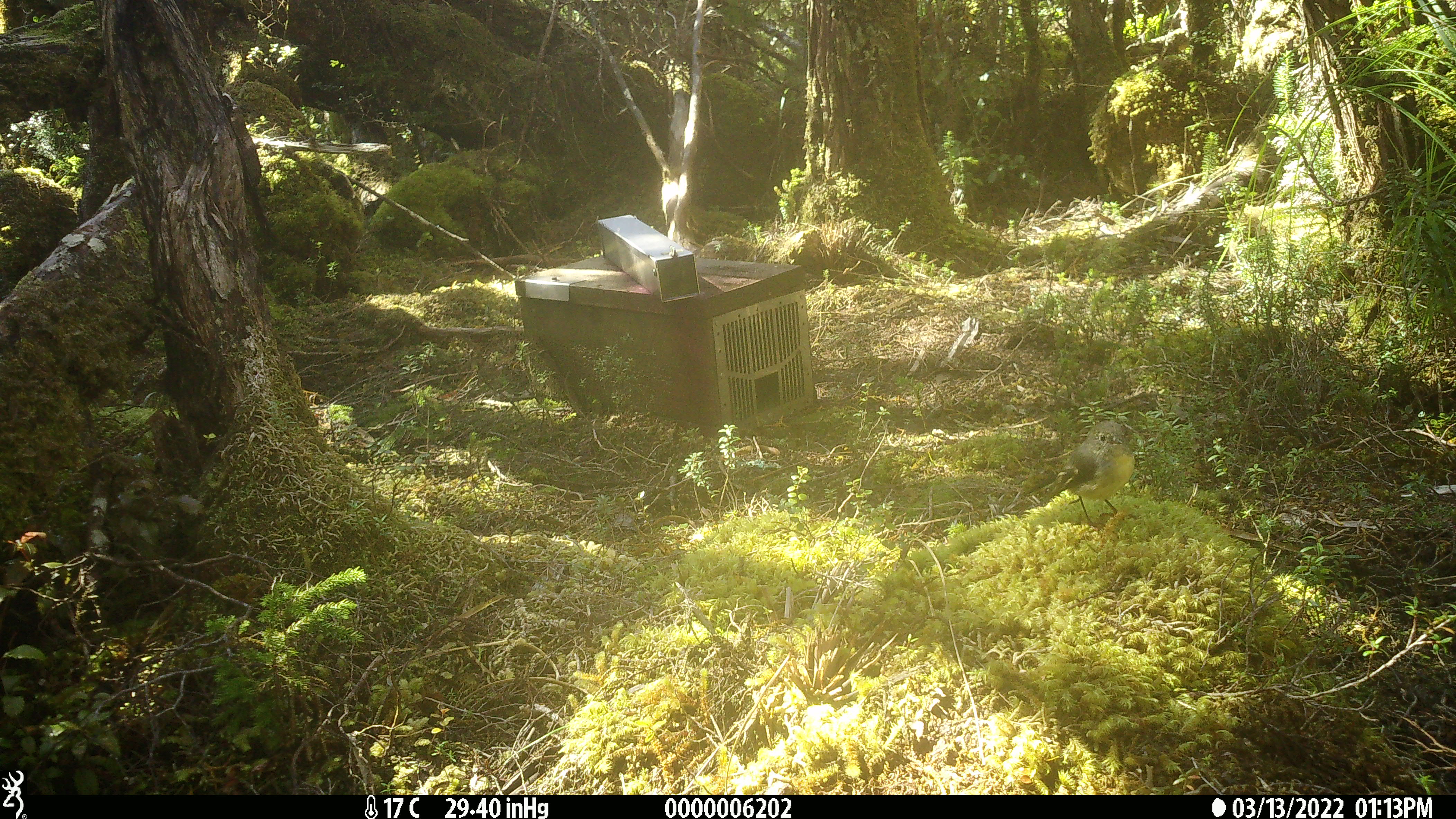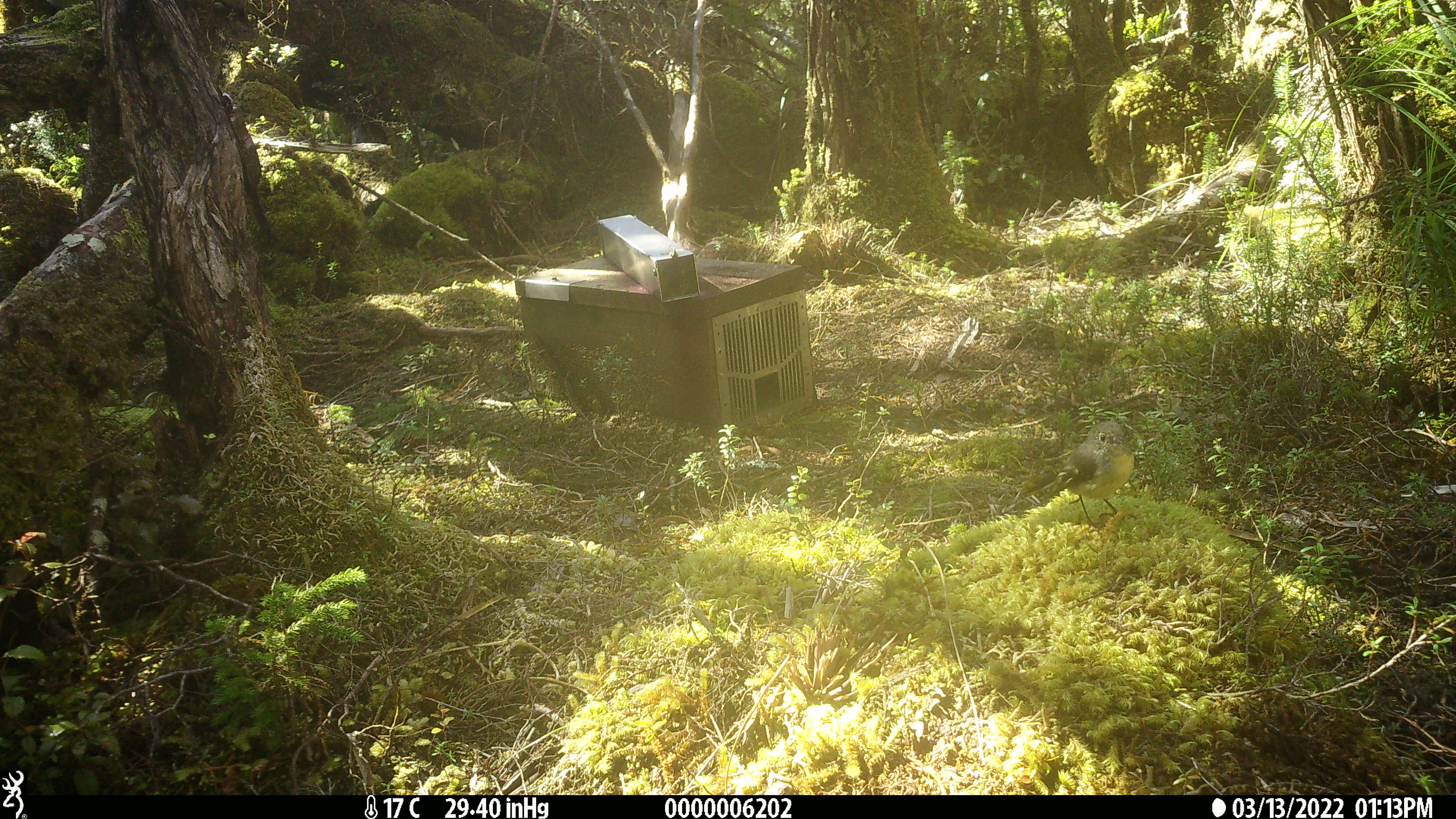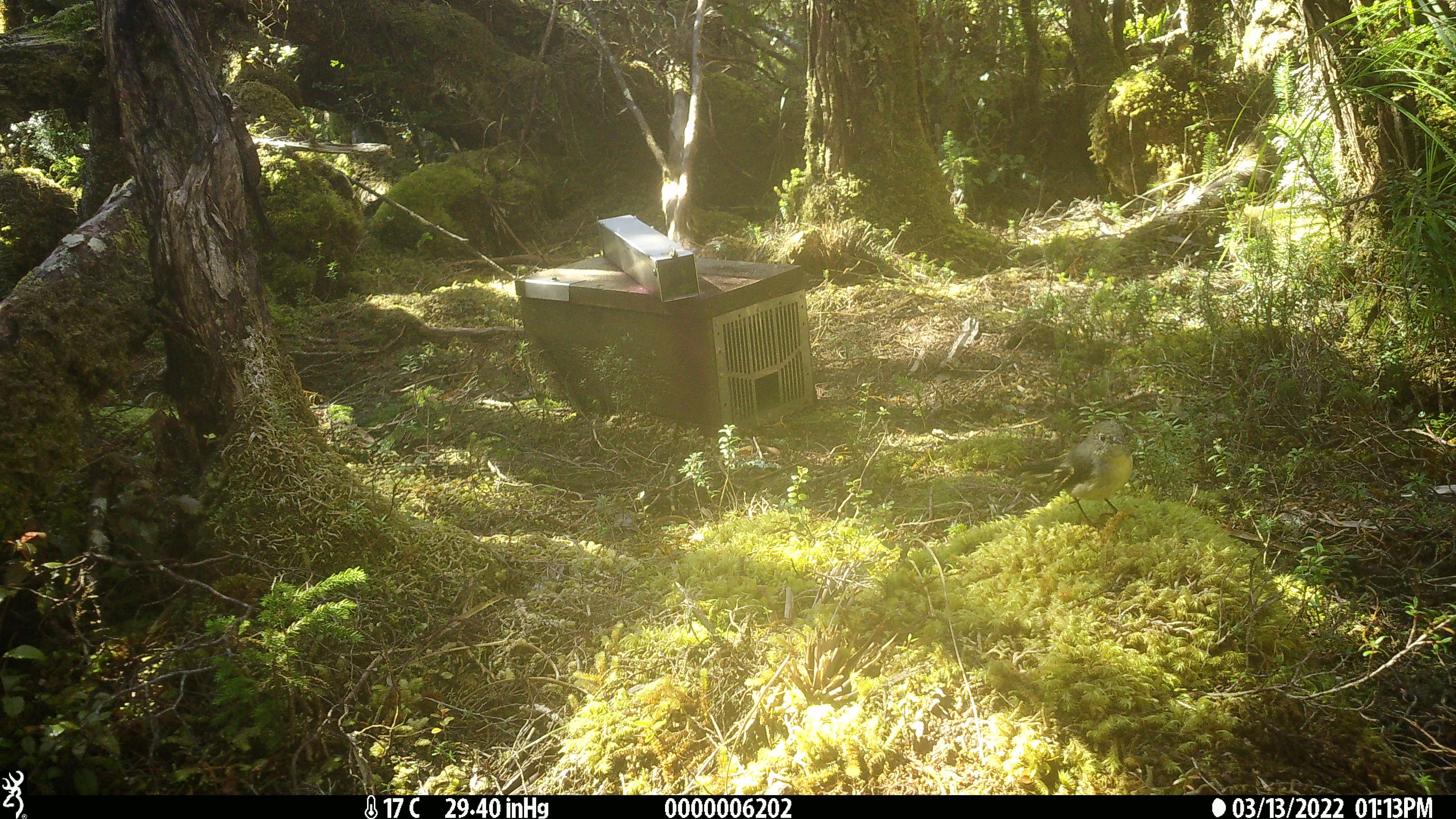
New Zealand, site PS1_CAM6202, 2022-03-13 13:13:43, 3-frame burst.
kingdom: Animalia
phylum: Chordata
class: Aves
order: Passeriformes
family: Petroicidae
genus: Petroica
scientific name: Petroica macrocephala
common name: tomtit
Tomtit (Petroica macrocephala).